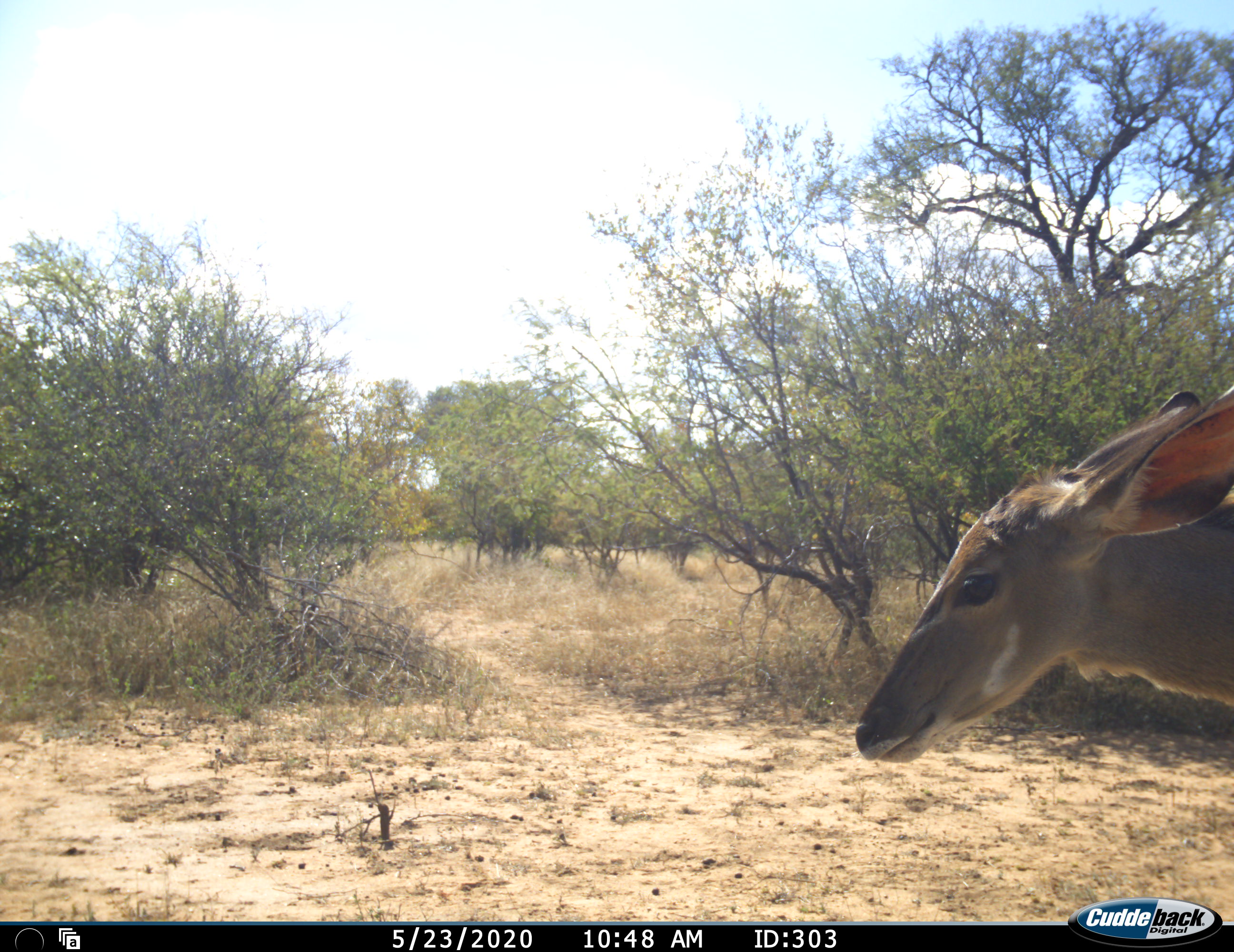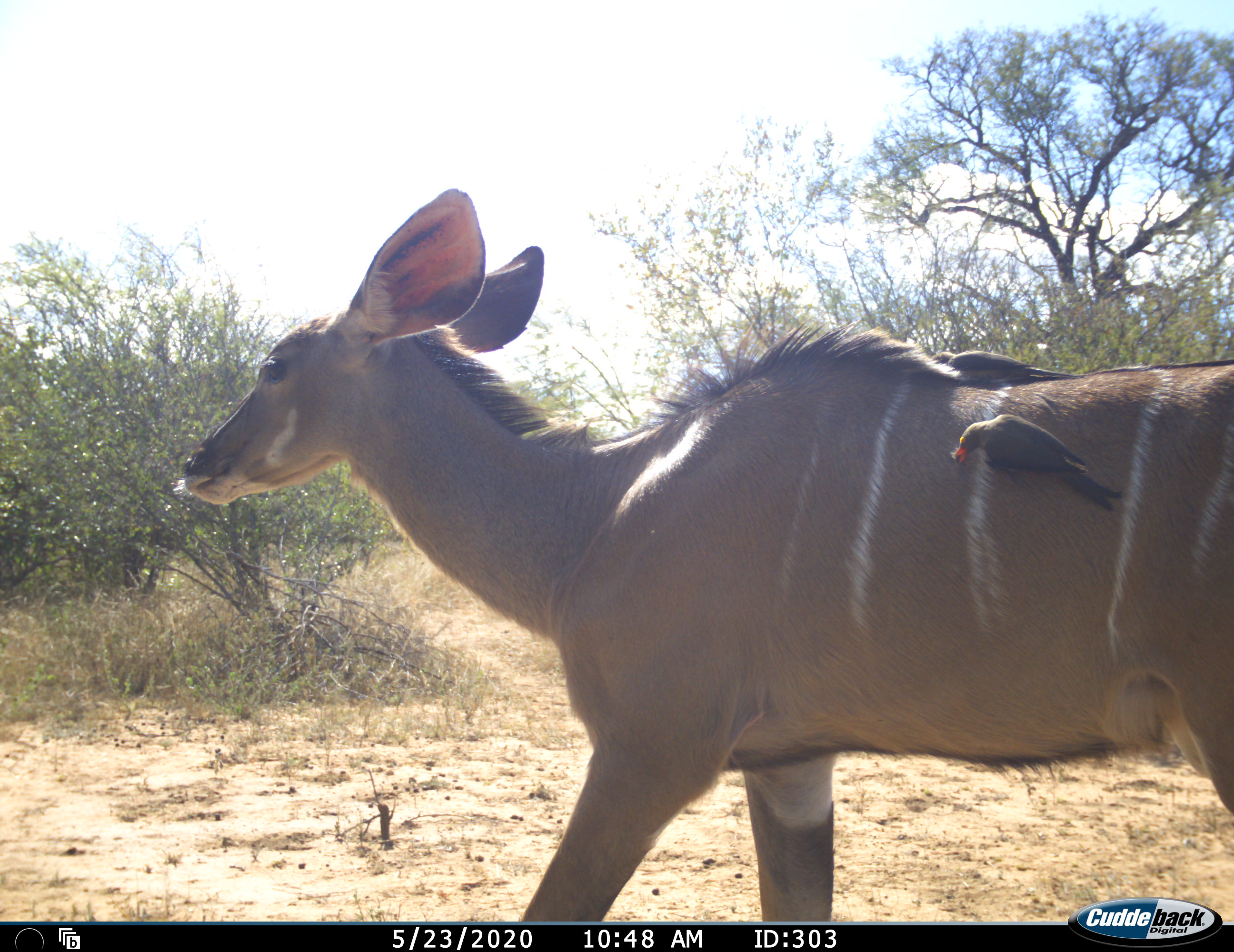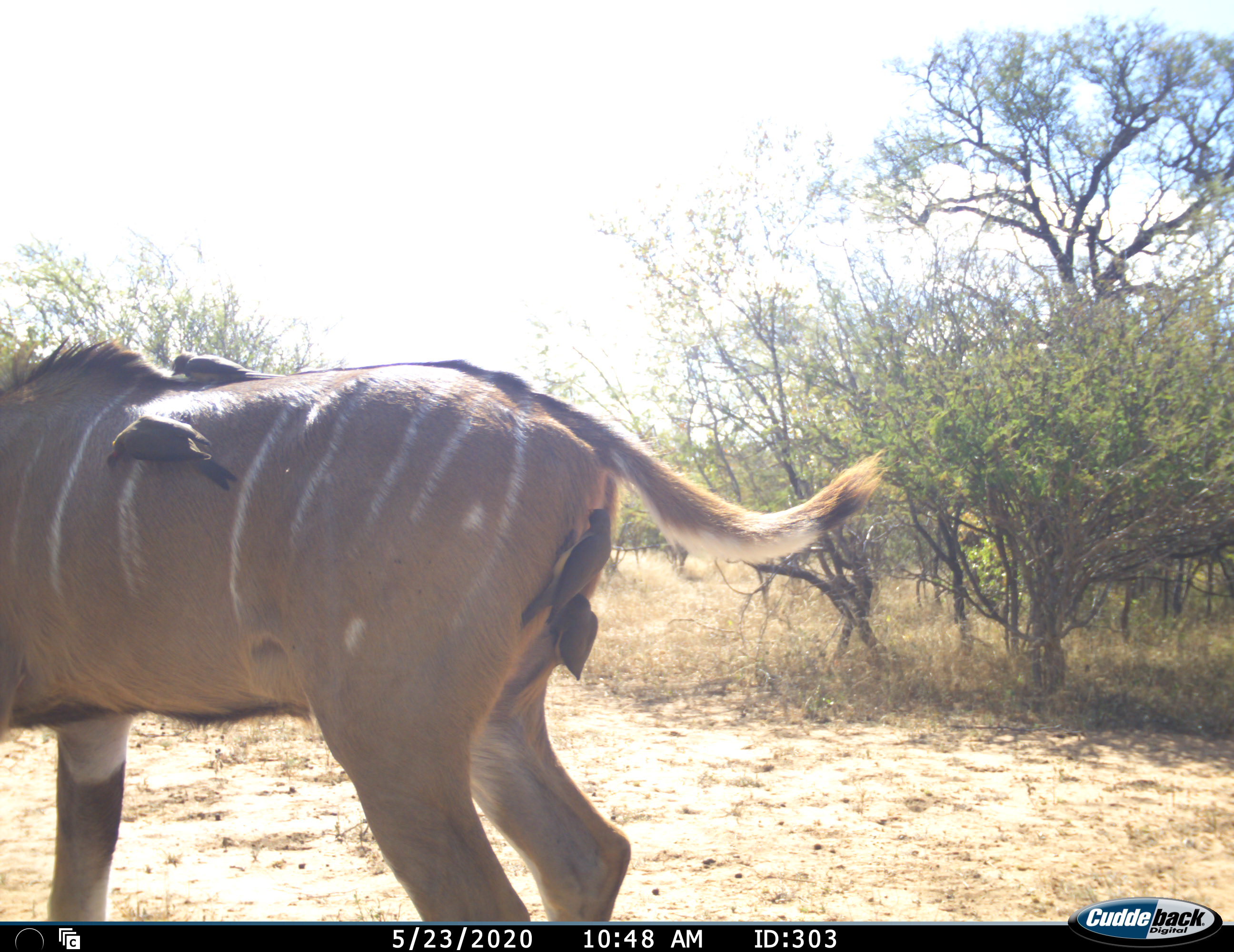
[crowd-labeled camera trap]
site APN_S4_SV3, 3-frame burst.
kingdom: Animalia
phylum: Chordata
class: Aves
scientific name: Aves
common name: bird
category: birdother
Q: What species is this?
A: Birdother (bird) (Aves).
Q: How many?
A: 4.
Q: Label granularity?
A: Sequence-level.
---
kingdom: Animalia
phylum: Chordata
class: Mammalia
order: Artiodactyla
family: Bovidae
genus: Tragelaphus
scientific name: Tragelaphus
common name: kudu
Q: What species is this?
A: Kudu (Tragelaphus).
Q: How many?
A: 1.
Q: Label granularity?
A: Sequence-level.